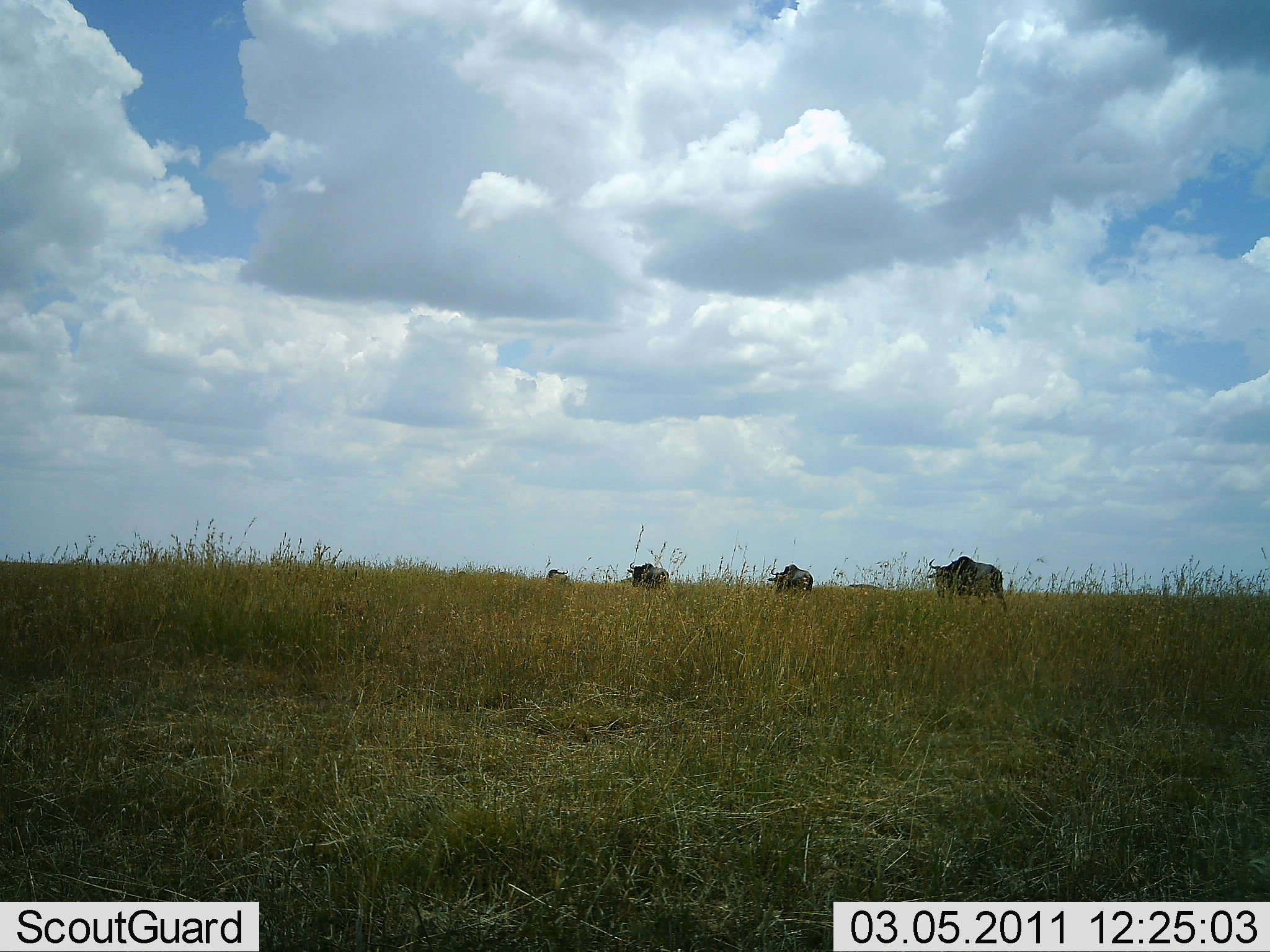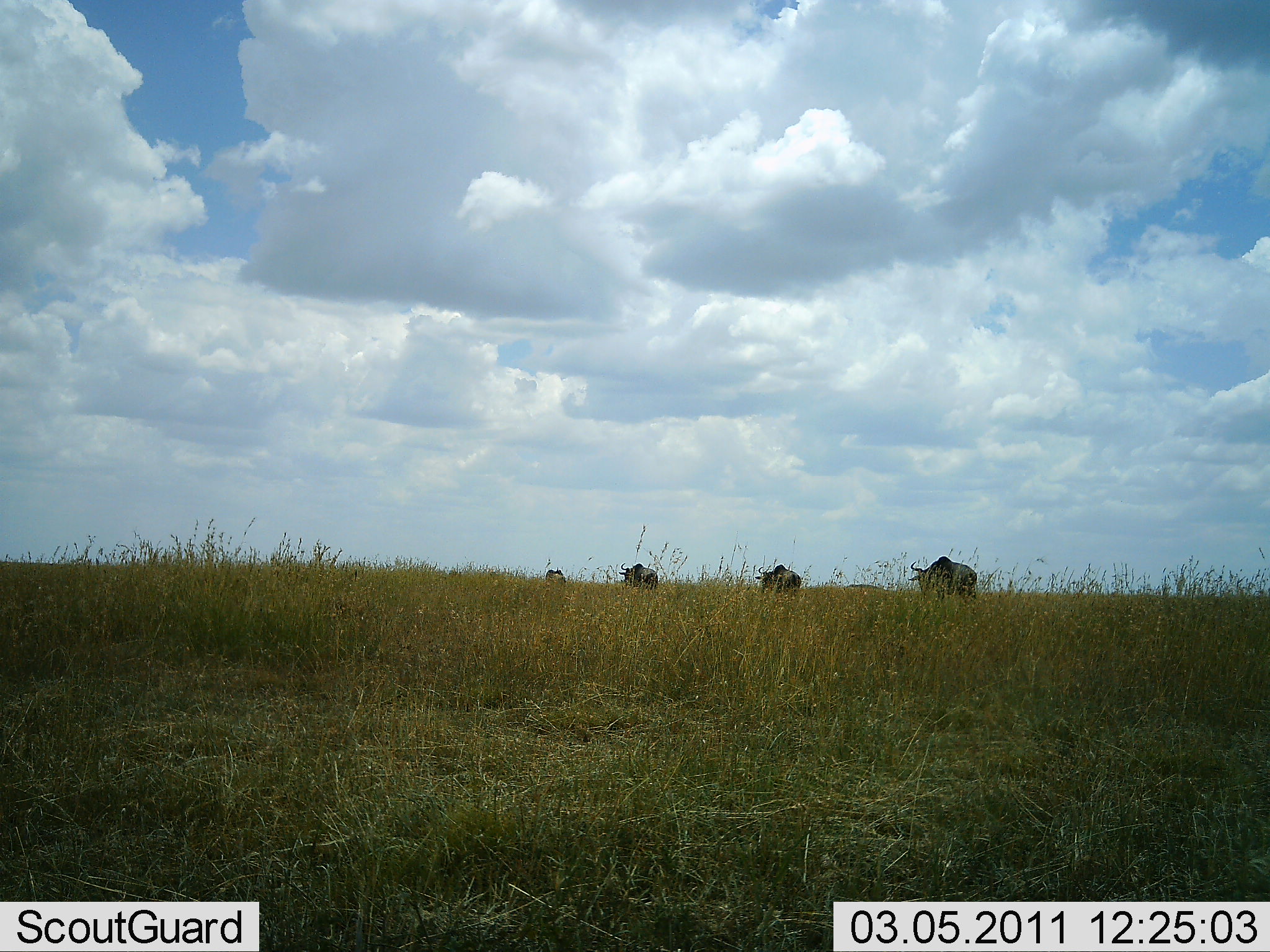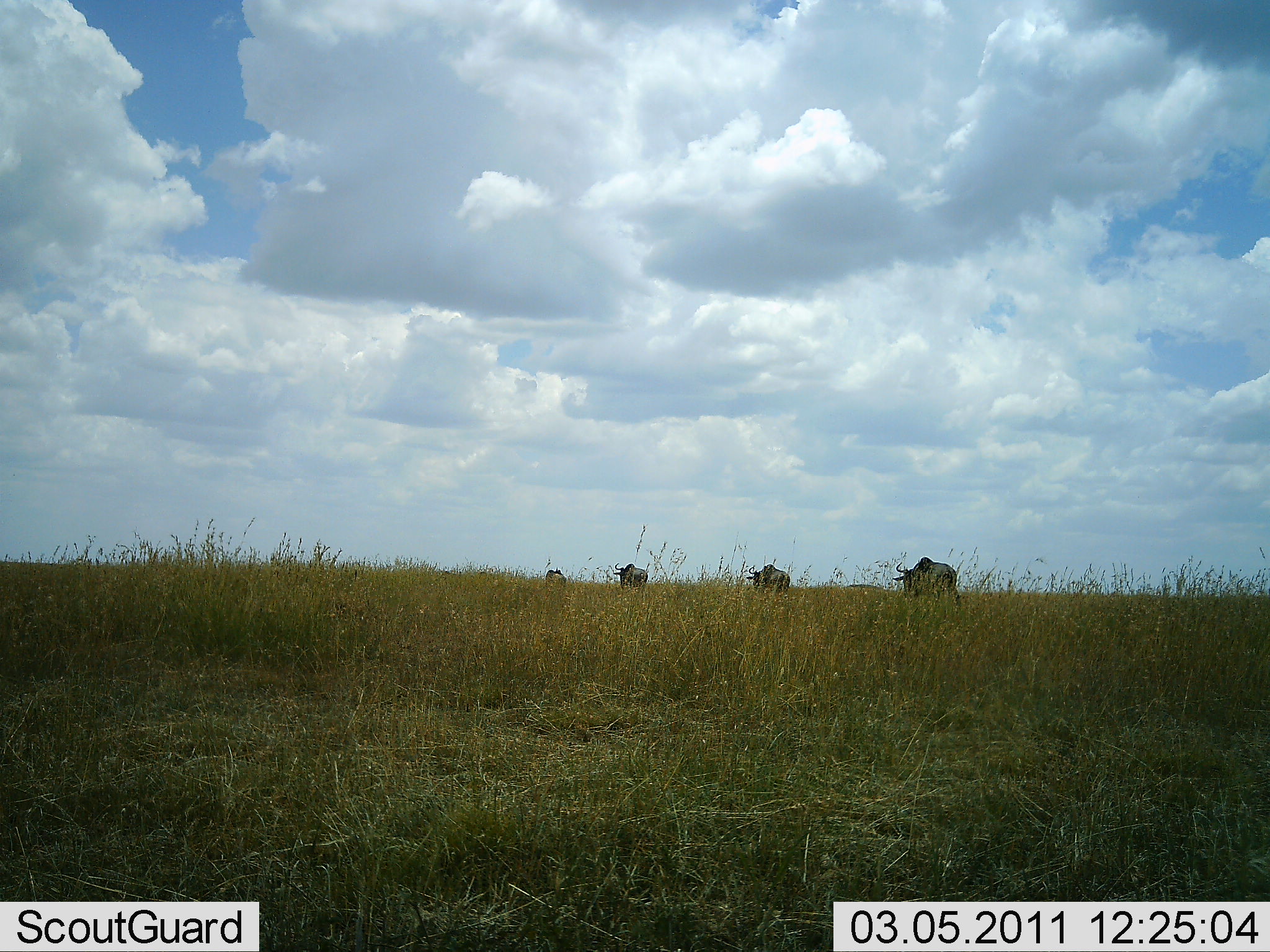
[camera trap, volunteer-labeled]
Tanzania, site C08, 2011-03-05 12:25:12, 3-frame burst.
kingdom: Animalia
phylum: Chordata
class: Mammalia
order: Artiodactyla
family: Bovidae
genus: Connochaetes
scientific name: Connochaetes taurinus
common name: blue wildebeest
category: wildebeest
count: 4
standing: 8%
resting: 0%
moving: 83%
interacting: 0%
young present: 0%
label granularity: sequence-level